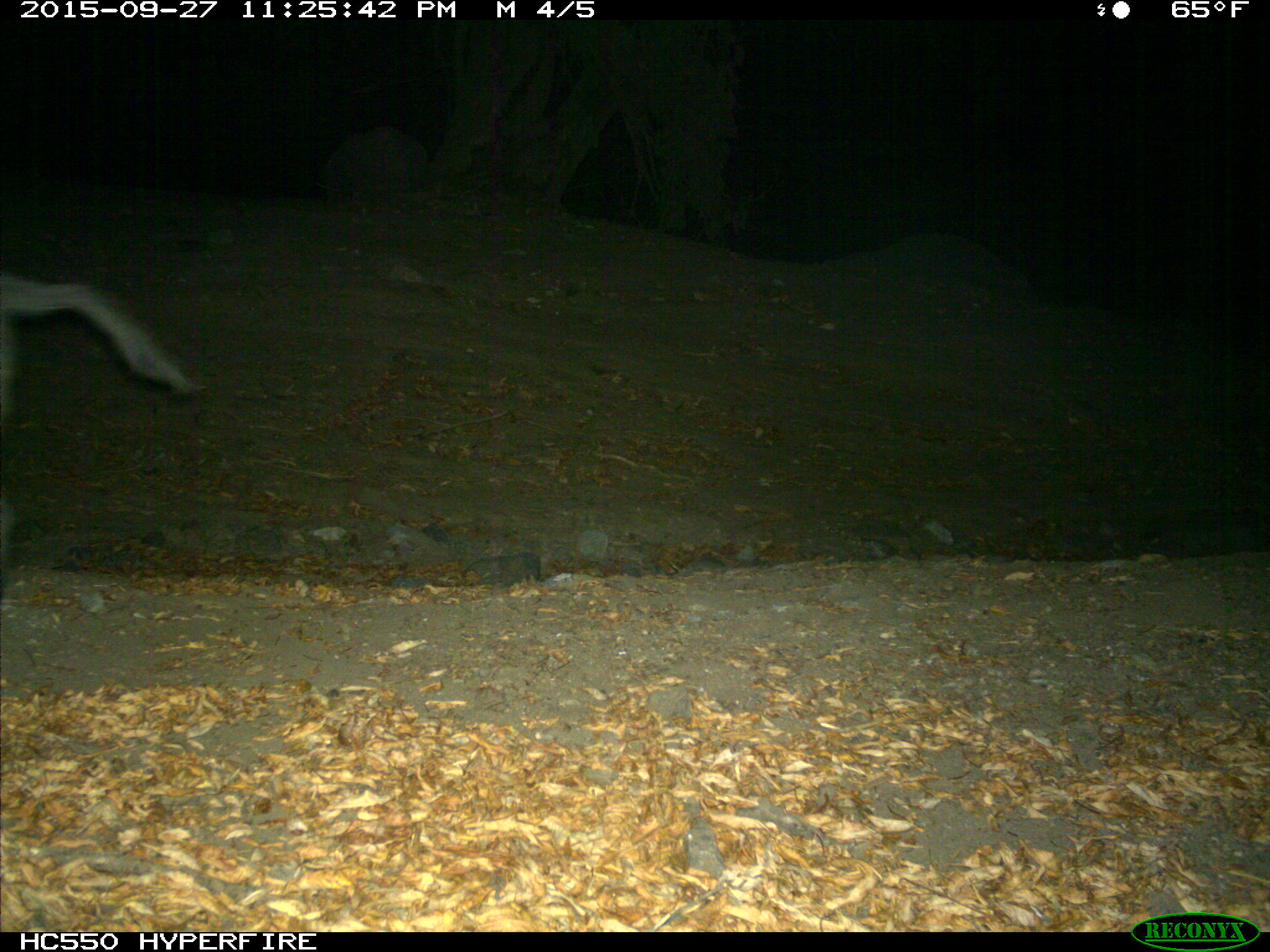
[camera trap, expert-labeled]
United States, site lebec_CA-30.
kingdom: Animalia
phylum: Chordata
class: Mammalia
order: Artiodactyla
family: Suidae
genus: Sus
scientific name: Sus scrofa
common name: wild boar